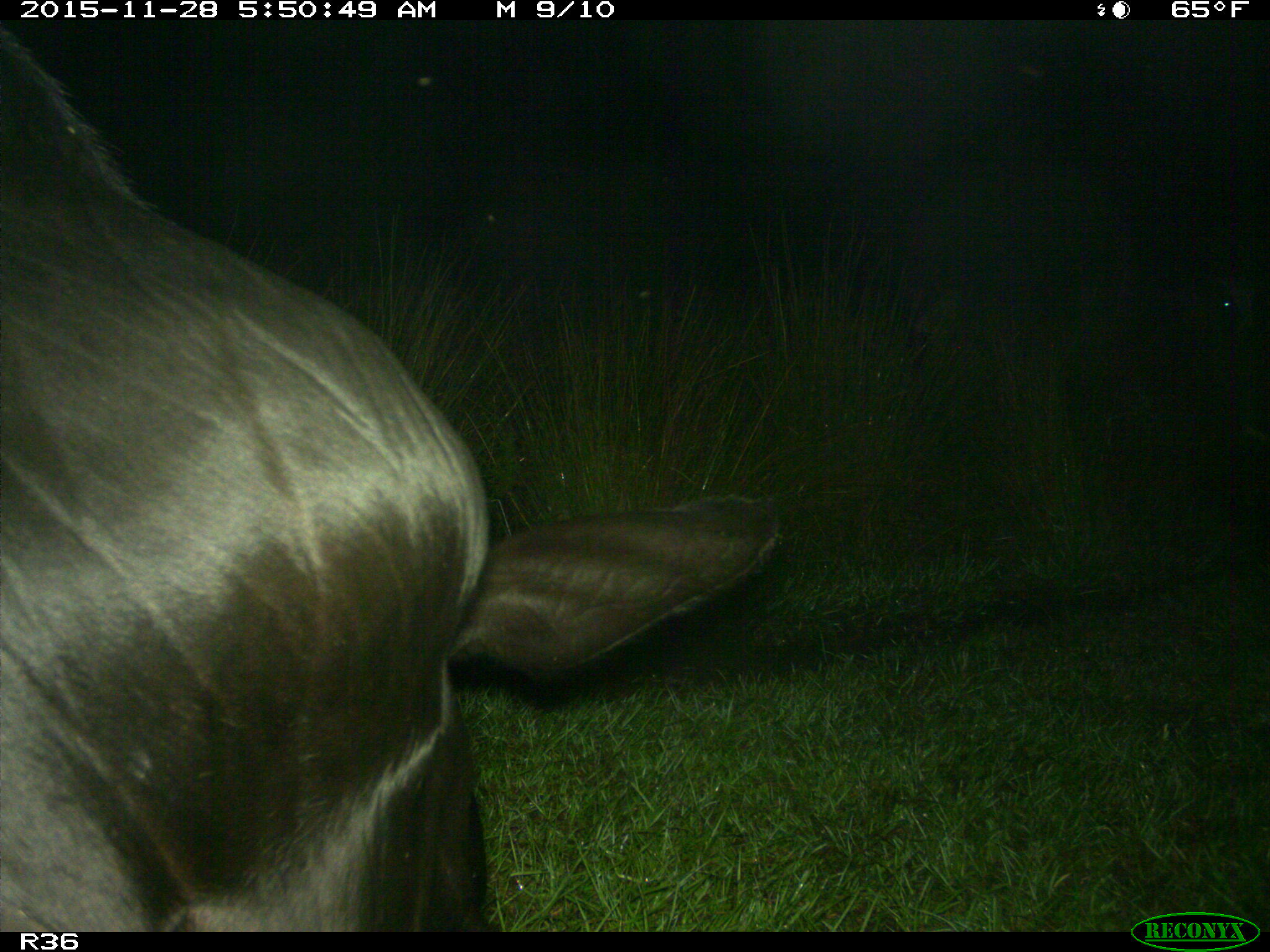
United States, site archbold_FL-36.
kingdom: Animalia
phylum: Chordata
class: Mammalia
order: Artiodactyla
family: Bovidae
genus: Bos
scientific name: Bos taurus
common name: domestic cow